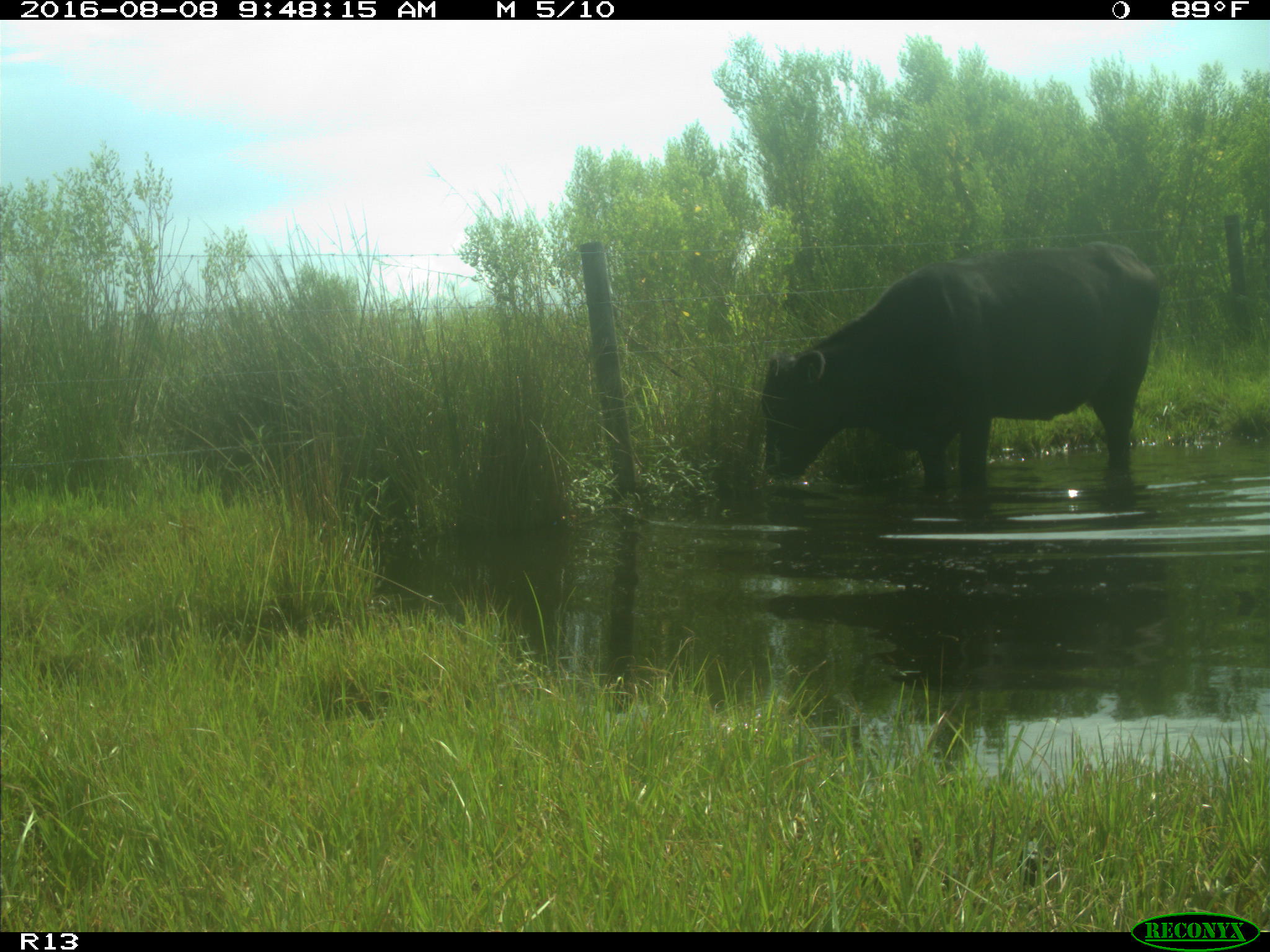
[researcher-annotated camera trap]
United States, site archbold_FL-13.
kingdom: Animalia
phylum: Chordata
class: Mammalia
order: Artiodactyla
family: Bovidae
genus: Bos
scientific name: Bos taurus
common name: domestic cow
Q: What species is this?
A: Bos taurus (domestic cow).